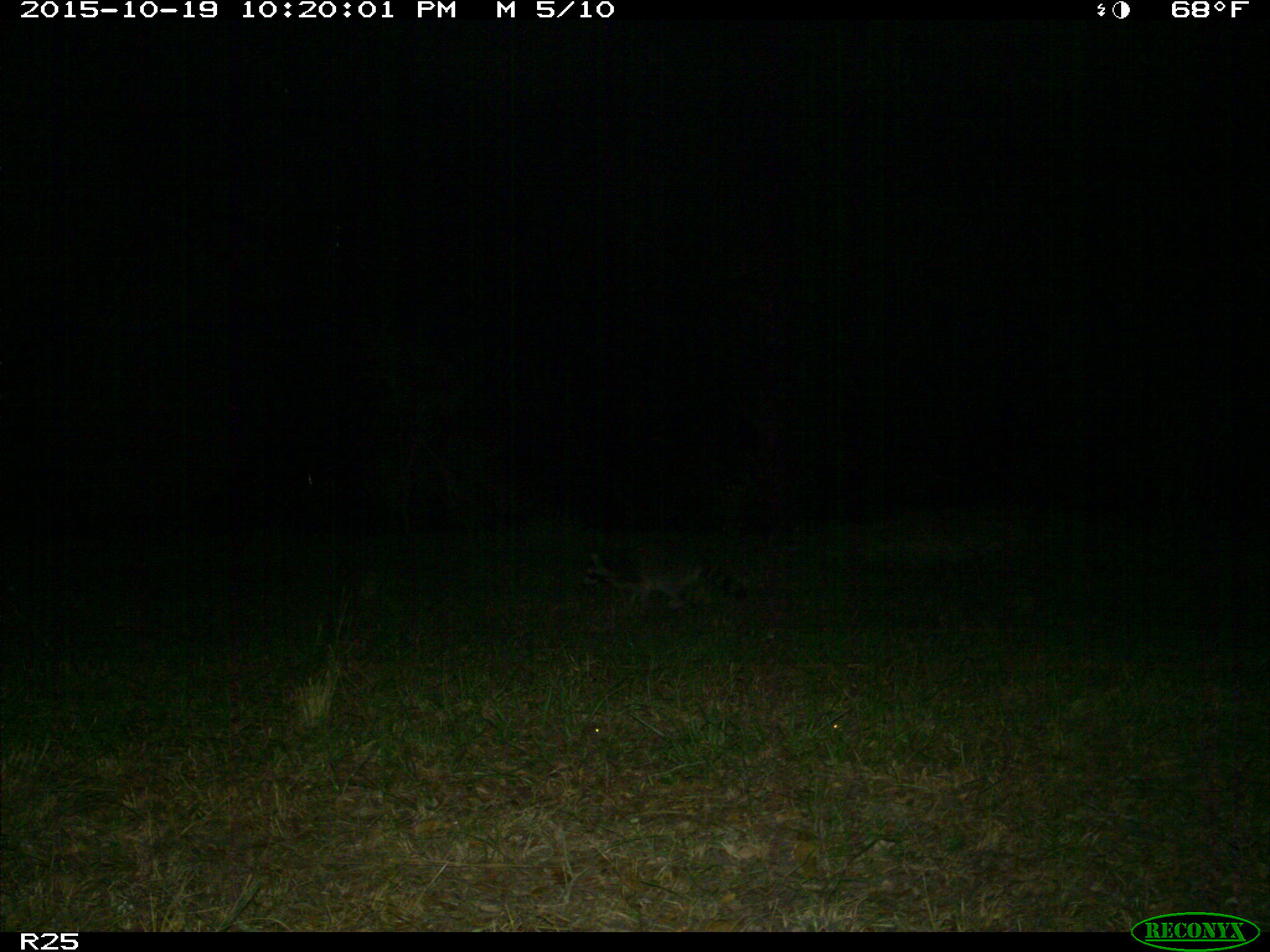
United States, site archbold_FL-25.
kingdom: Animalia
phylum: Chordata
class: Mammalia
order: Artiodactyla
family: Bovidae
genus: Bos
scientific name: Bos taurus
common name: domestic cow